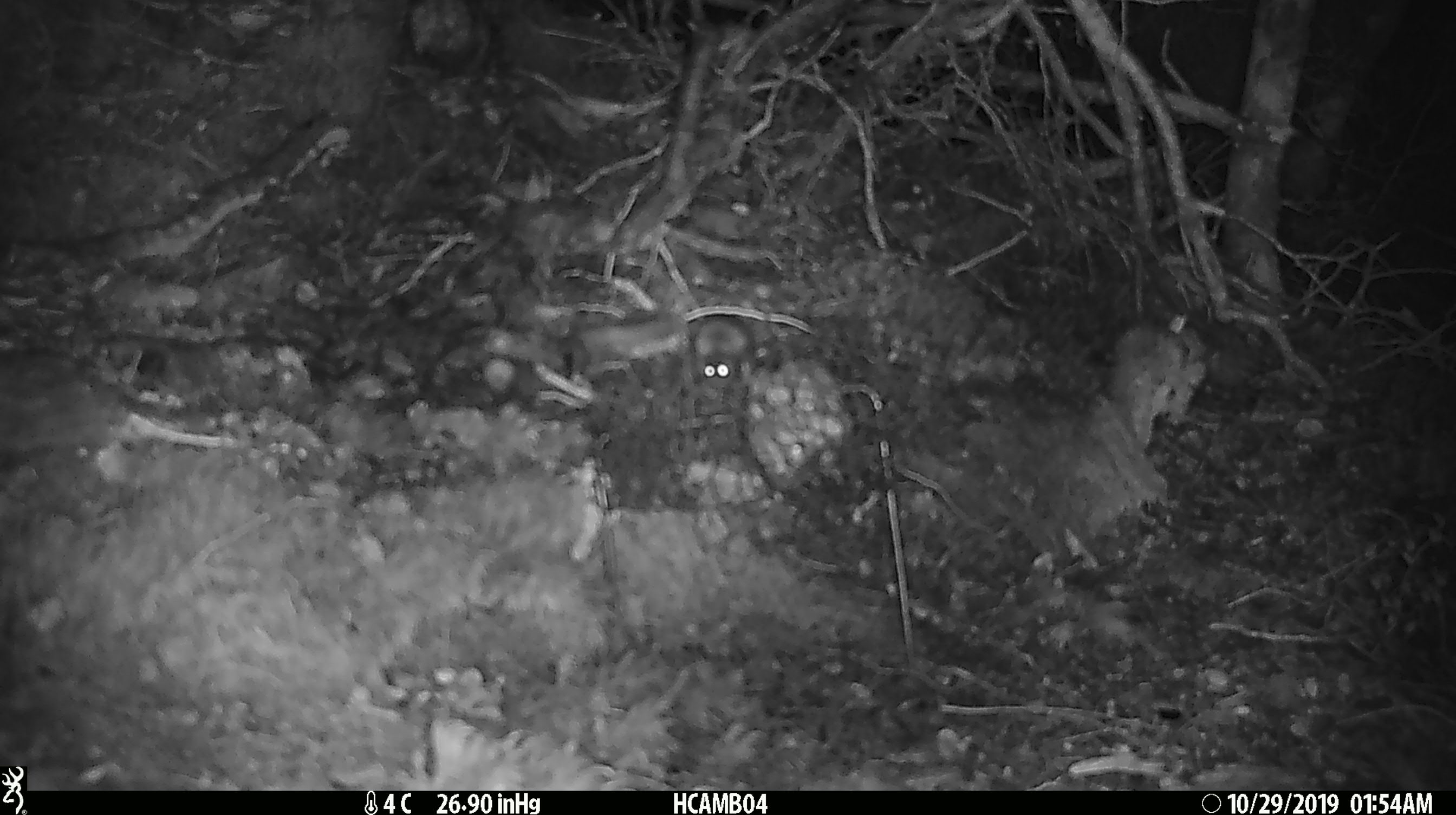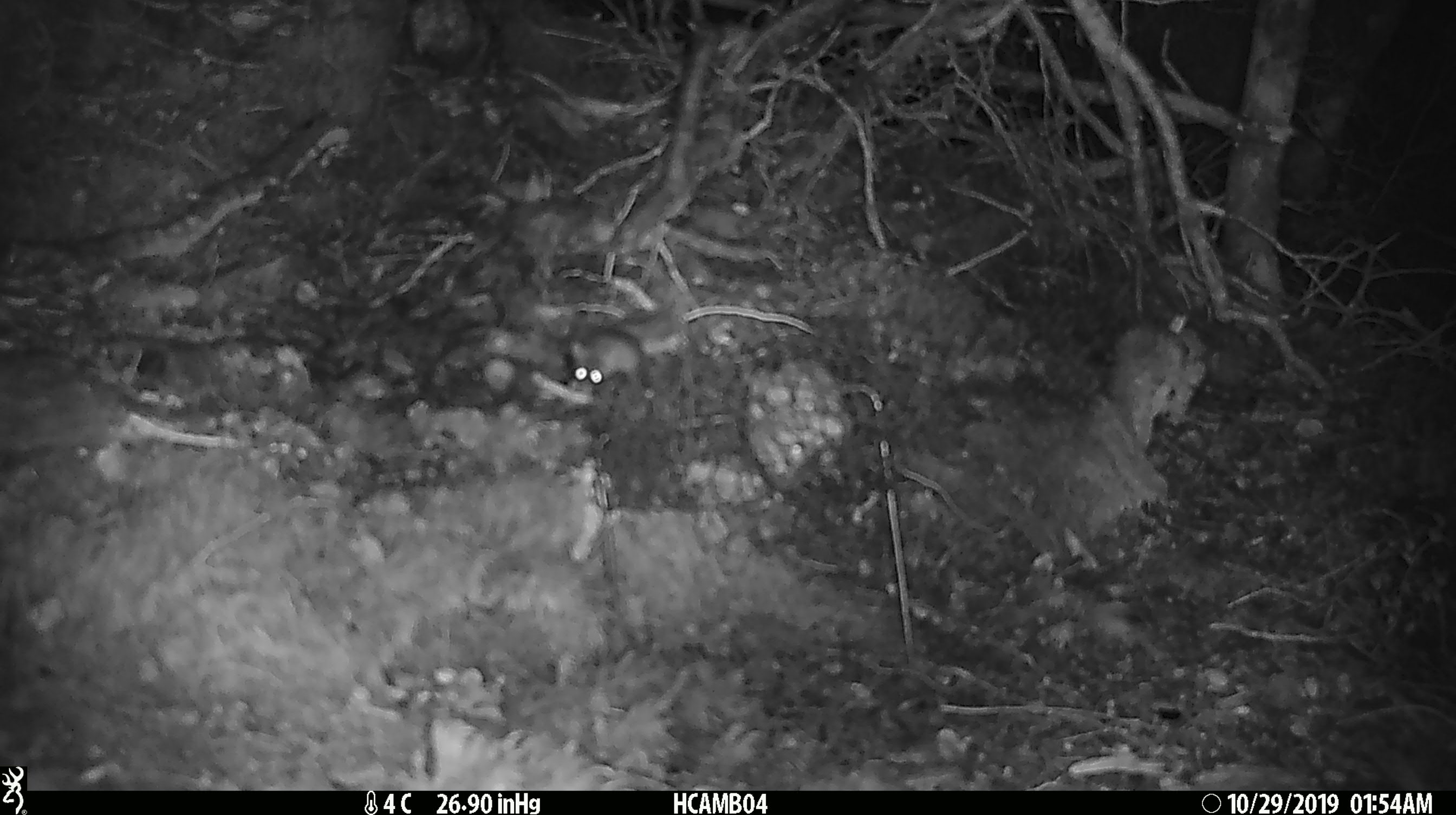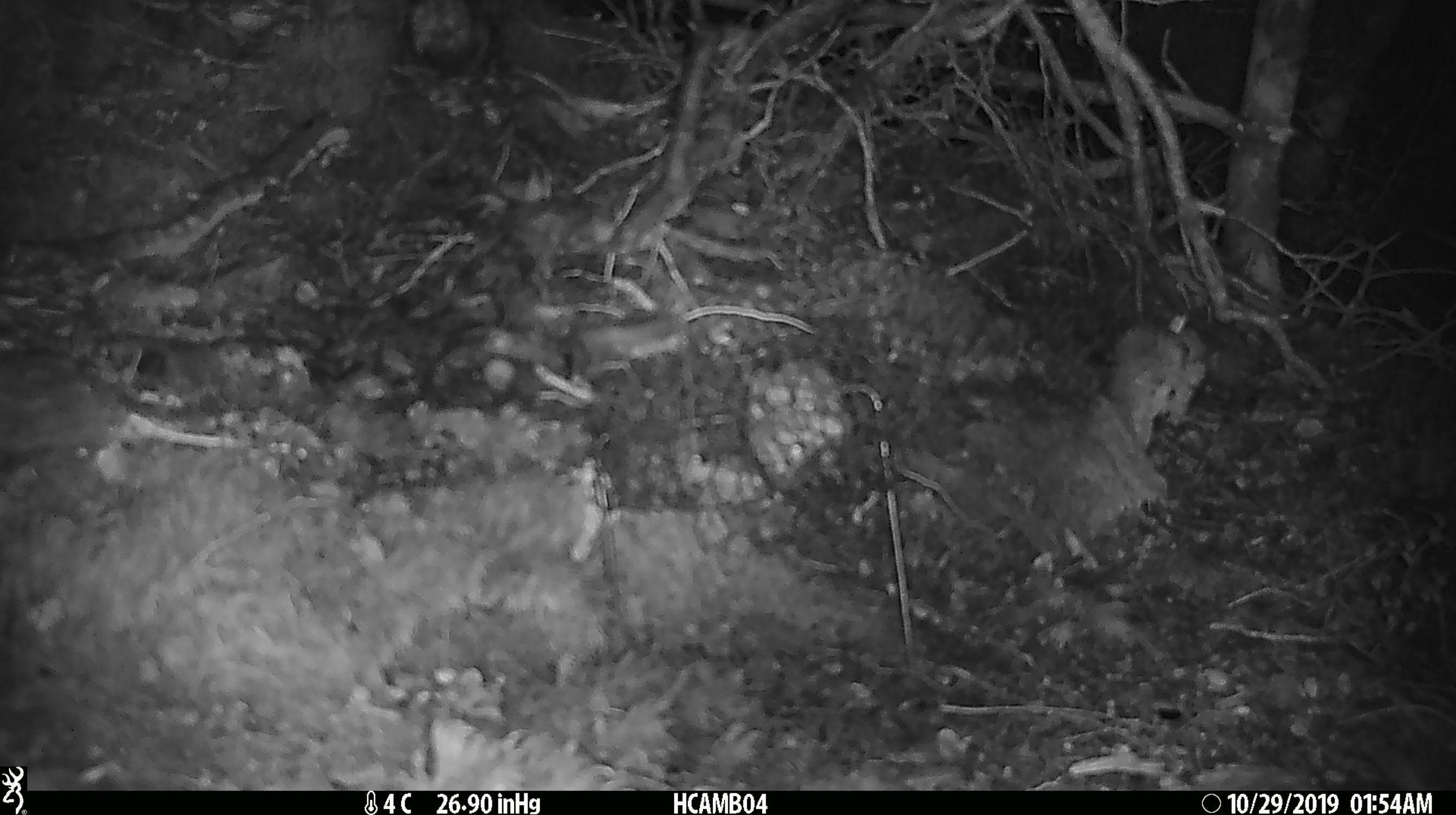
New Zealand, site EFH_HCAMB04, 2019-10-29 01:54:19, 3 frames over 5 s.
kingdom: Animalia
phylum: Chordata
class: Mammalia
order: Rodentia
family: Muridae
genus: Mus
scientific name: Mus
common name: mouse